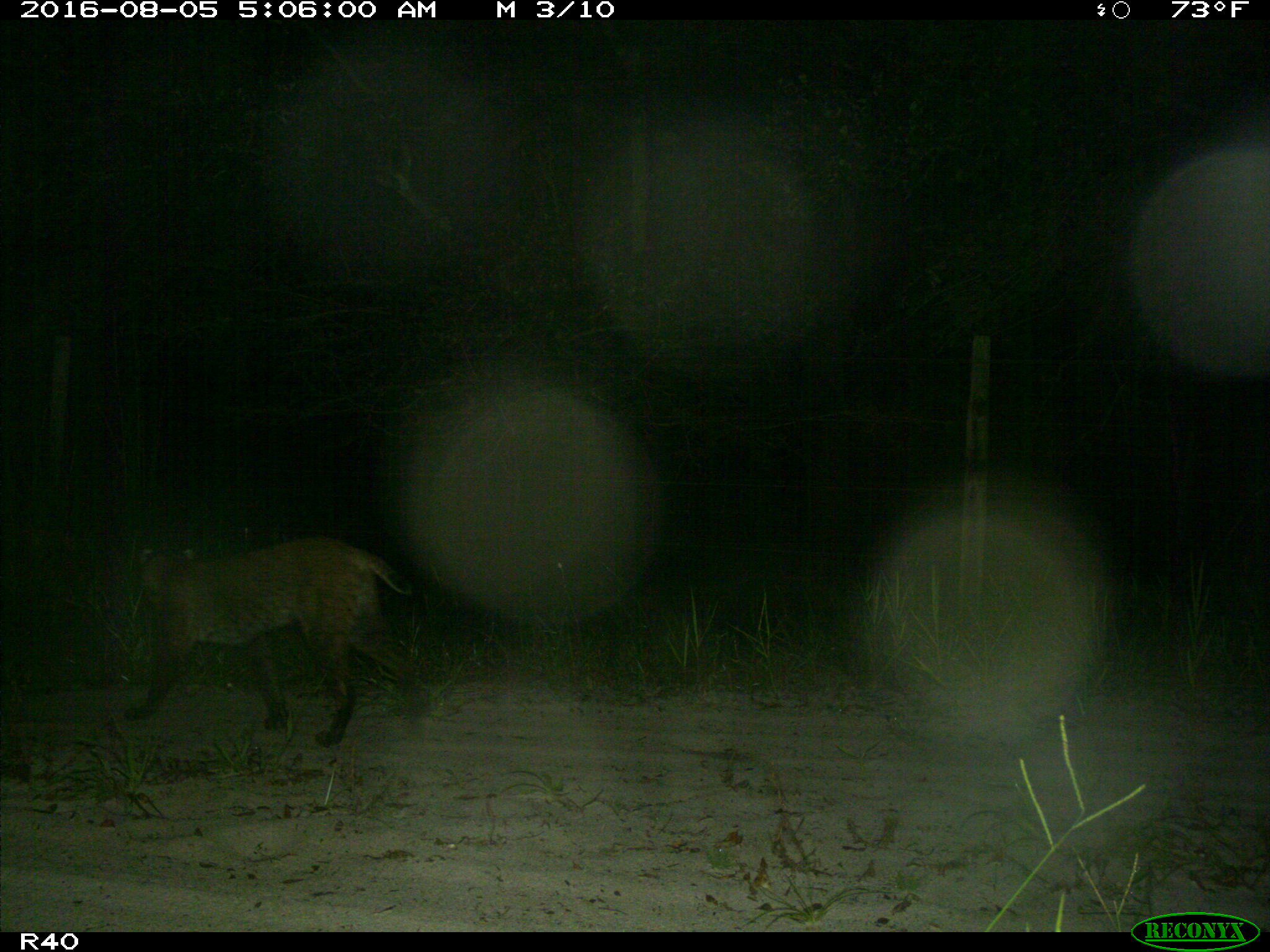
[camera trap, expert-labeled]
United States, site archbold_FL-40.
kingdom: Animalia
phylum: Chordata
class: Mammalia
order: Carnivora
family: Felidae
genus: Lynx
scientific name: Lynx rufus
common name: bobcat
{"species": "Lynx rufus (bobcat)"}